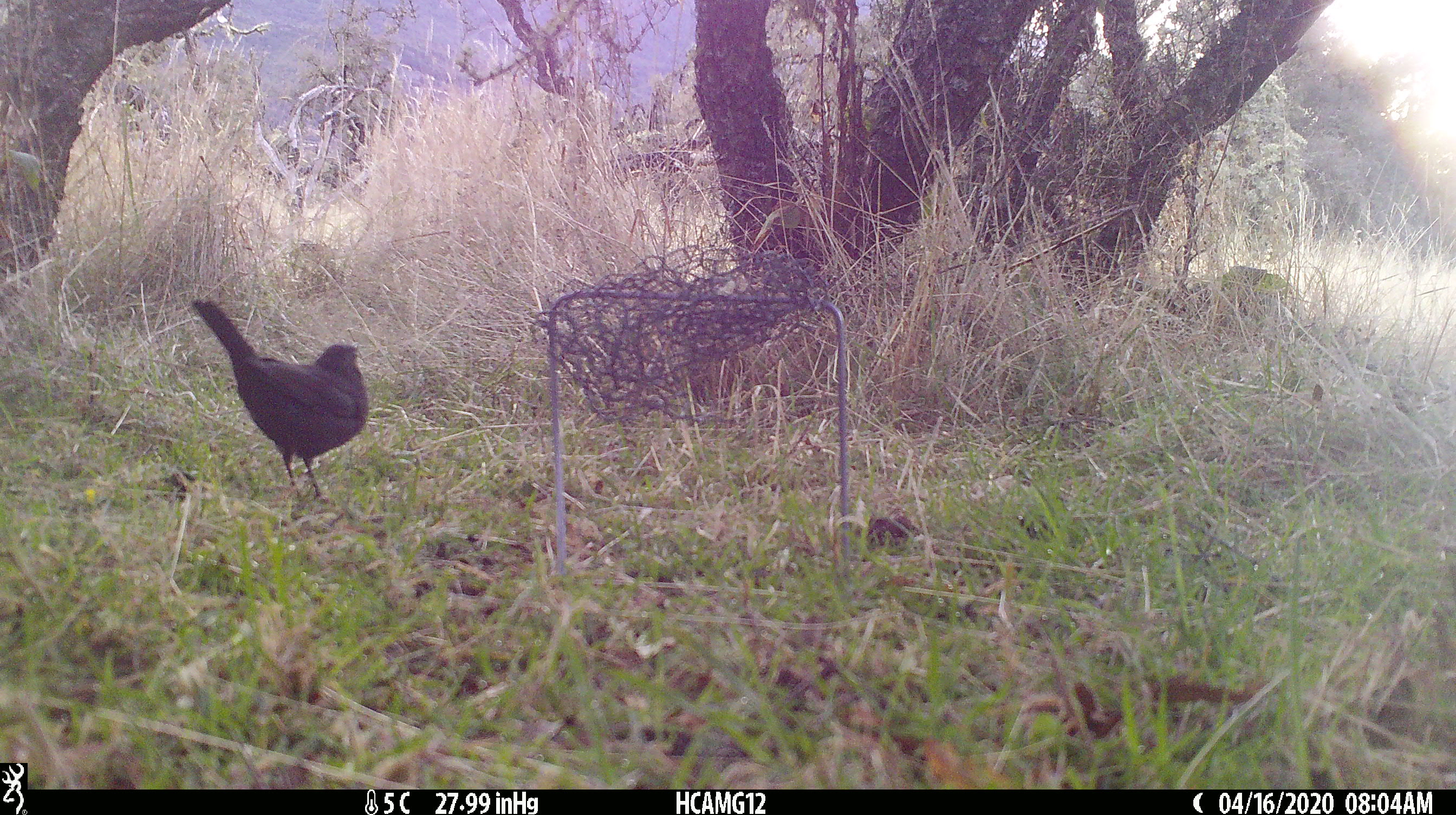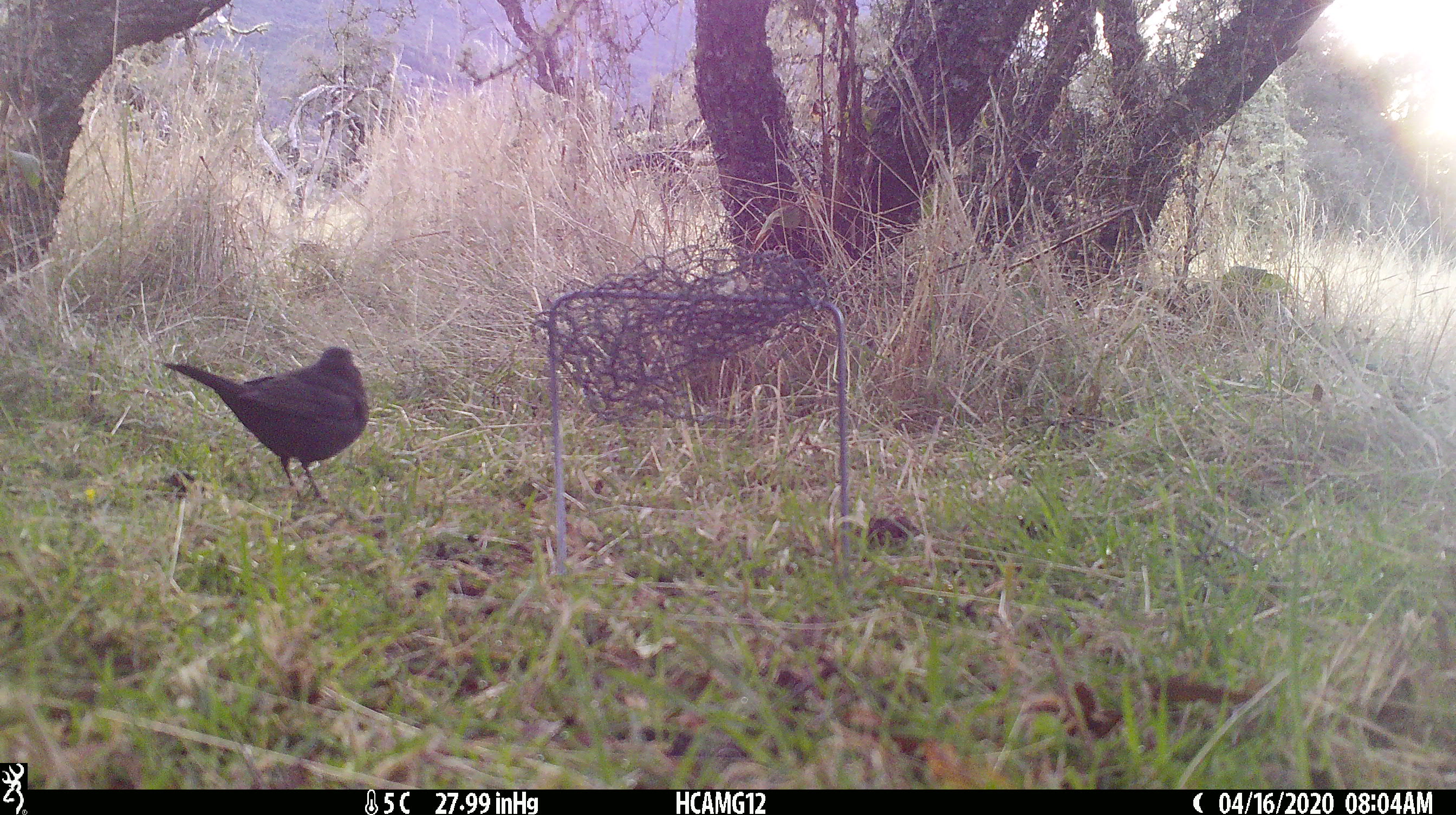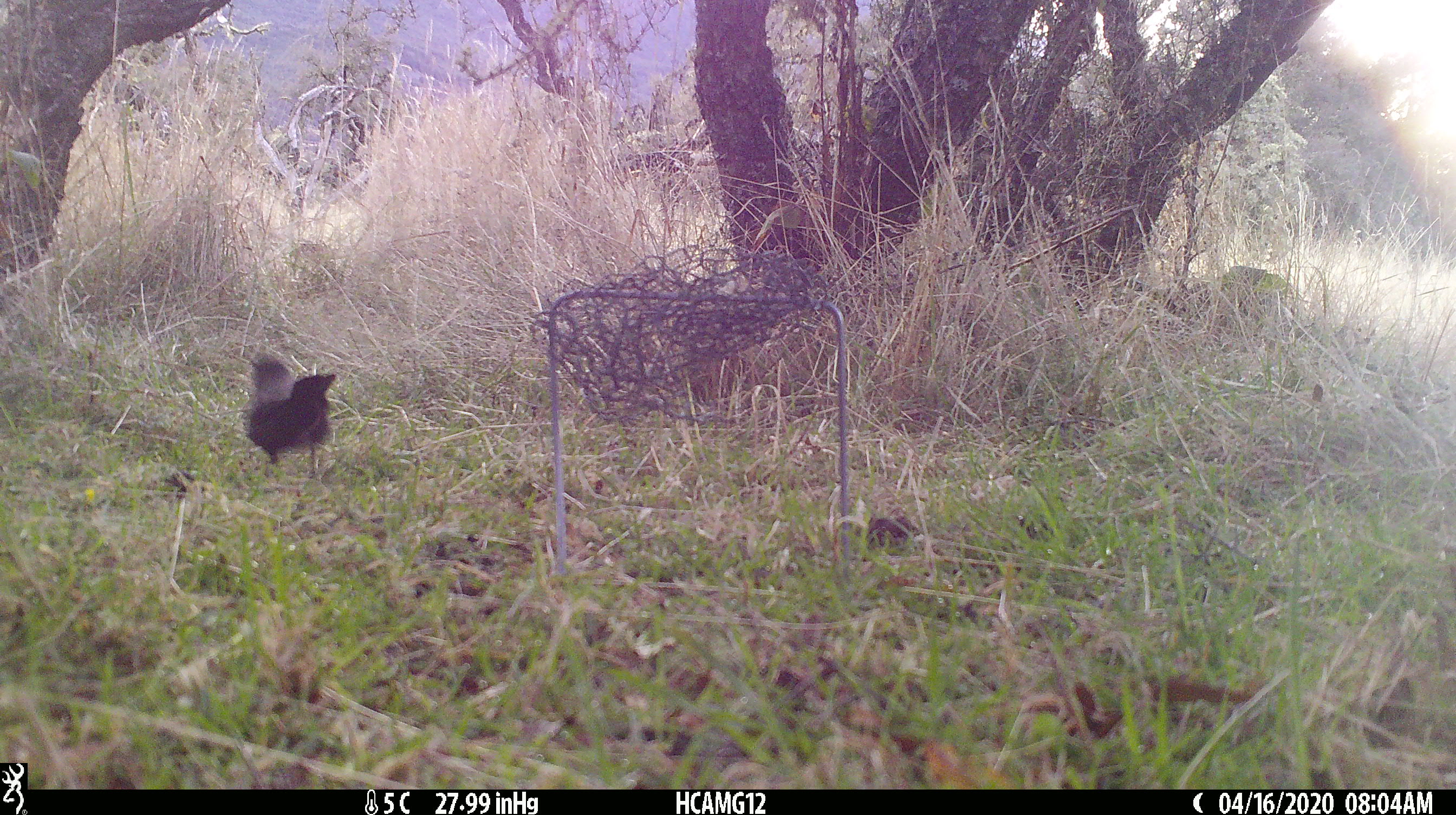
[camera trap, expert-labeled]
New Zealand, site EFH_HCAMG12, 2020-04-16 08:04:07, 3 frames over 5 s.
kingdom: Animalia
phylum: Chordata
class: Aves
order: Passeriformes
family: Turdidae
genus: Turdus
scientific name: Turdus merula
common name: eurasian blackbird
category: blackbird